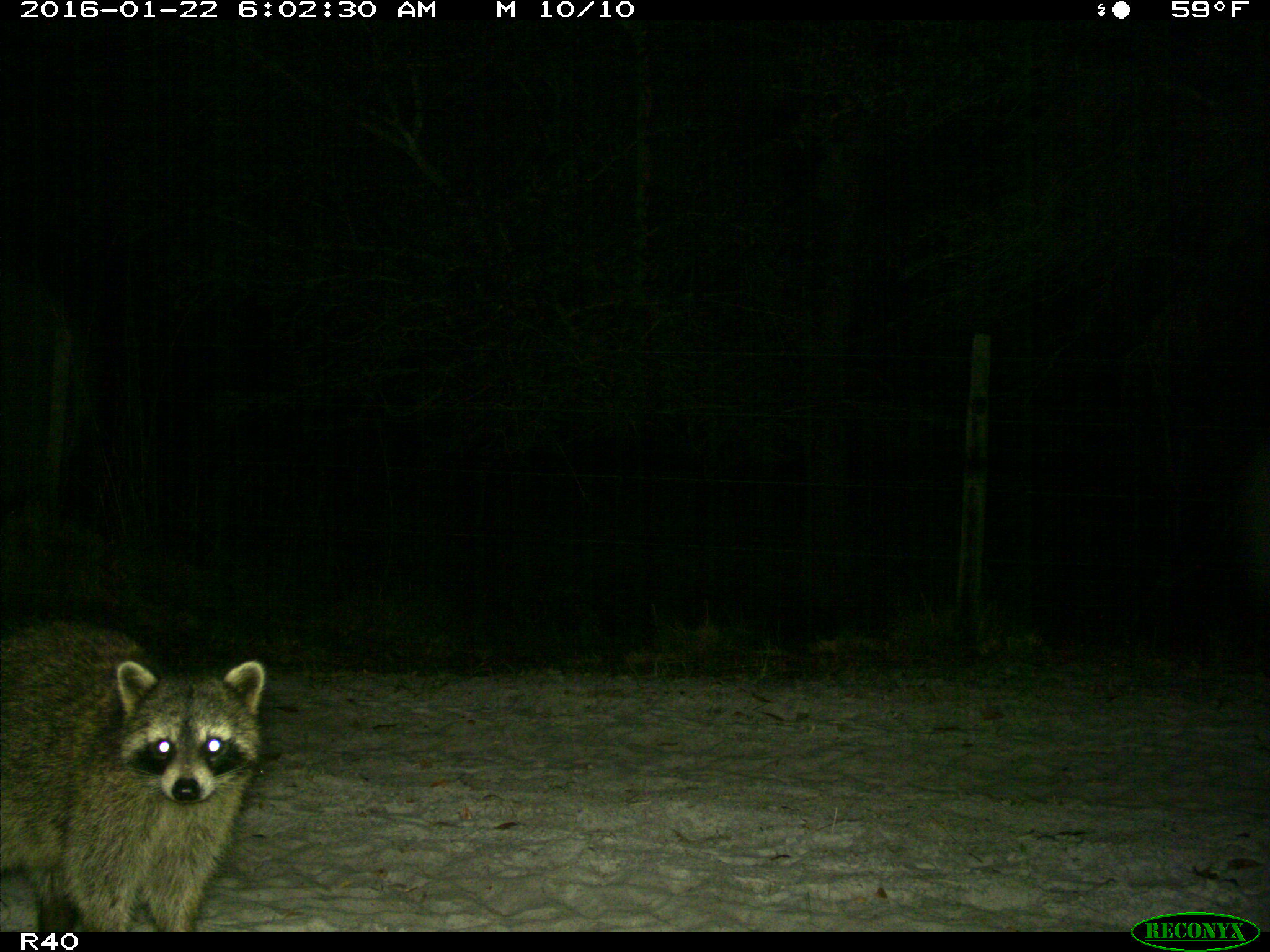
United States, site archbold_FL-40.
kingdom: Animalia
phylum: Chordata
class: Mammalia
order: Carnivora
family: Procyonidae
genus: Procyon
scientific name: Procyon lotor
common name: common raccoon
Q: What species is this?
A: Procyon lotor (common raccoon).